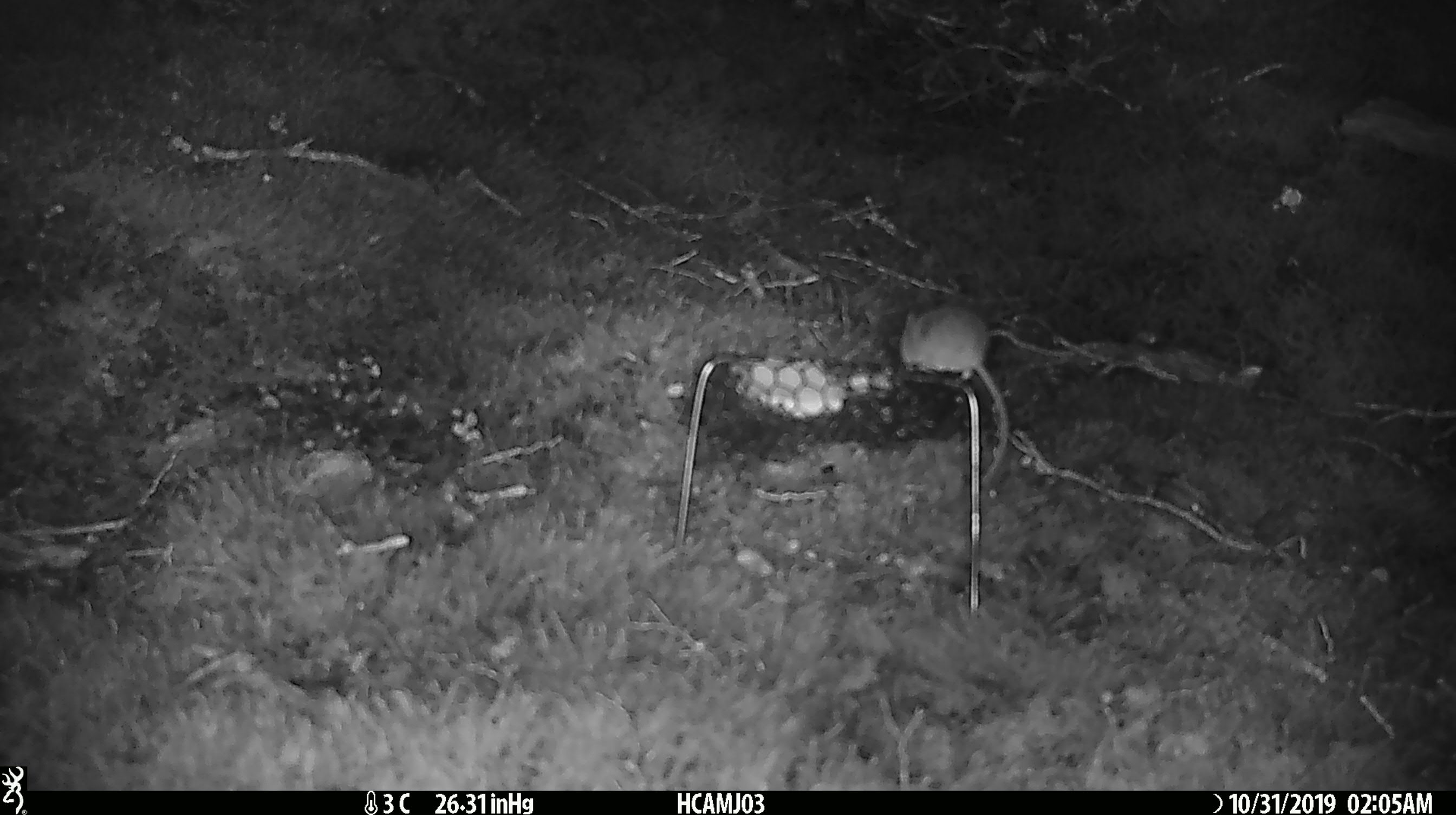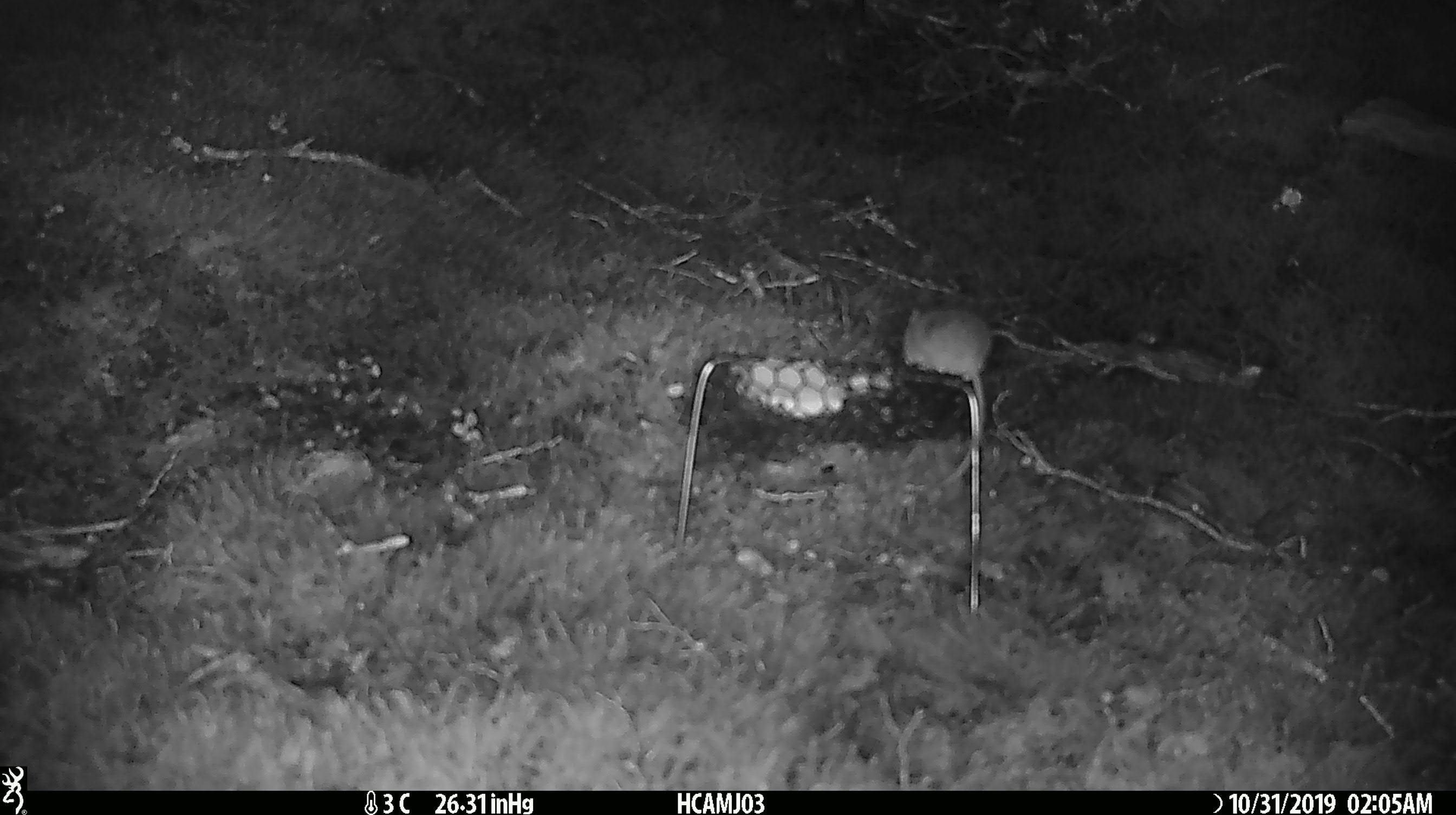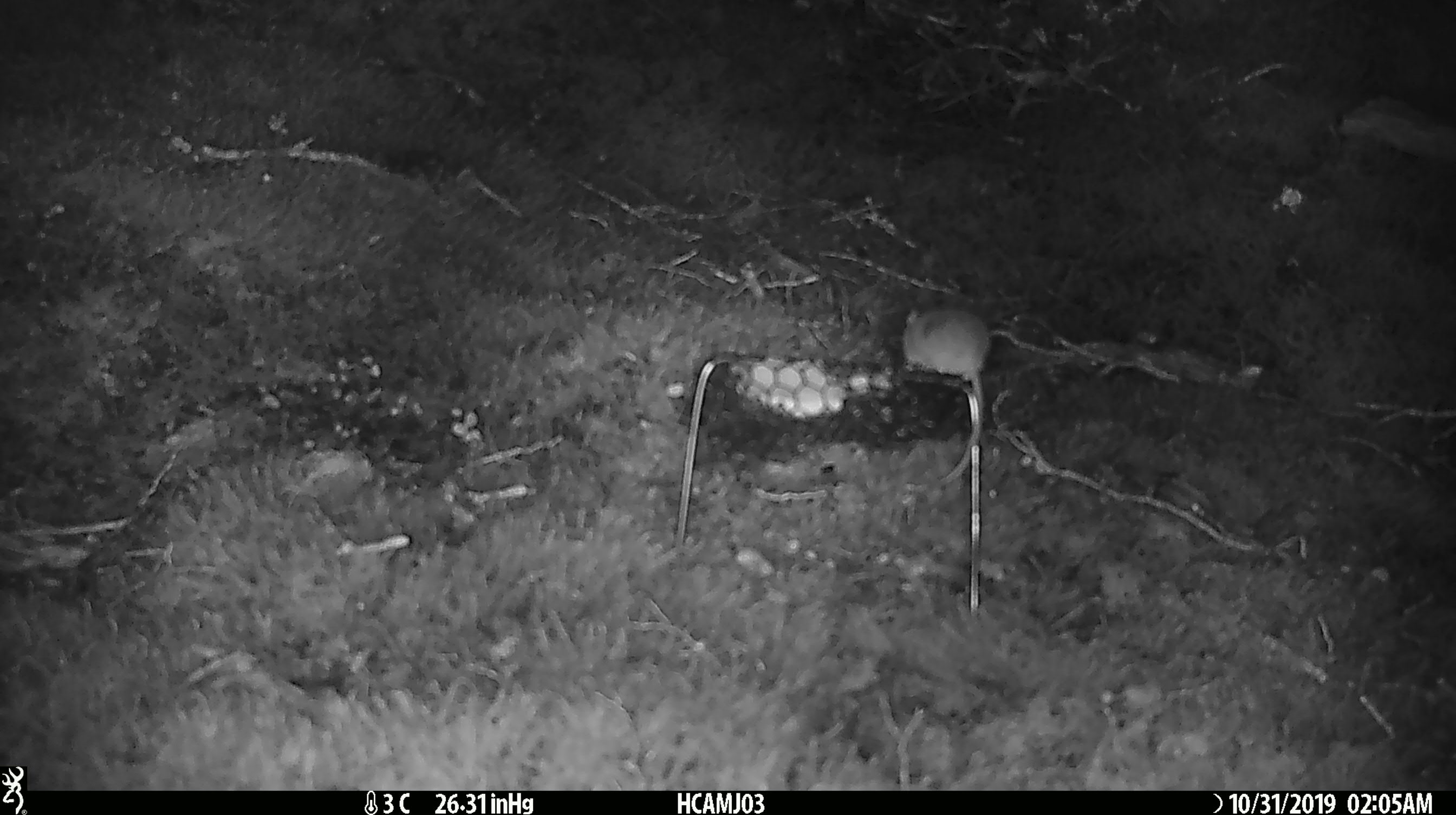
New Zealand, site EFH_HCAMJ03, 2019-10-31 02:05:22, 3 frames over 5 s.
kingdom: Animalia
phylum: Chordata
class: Mammalia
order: Rodentia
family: Muridae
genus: Mus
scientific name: Mus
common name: mouse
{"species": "mouse (Mus)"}